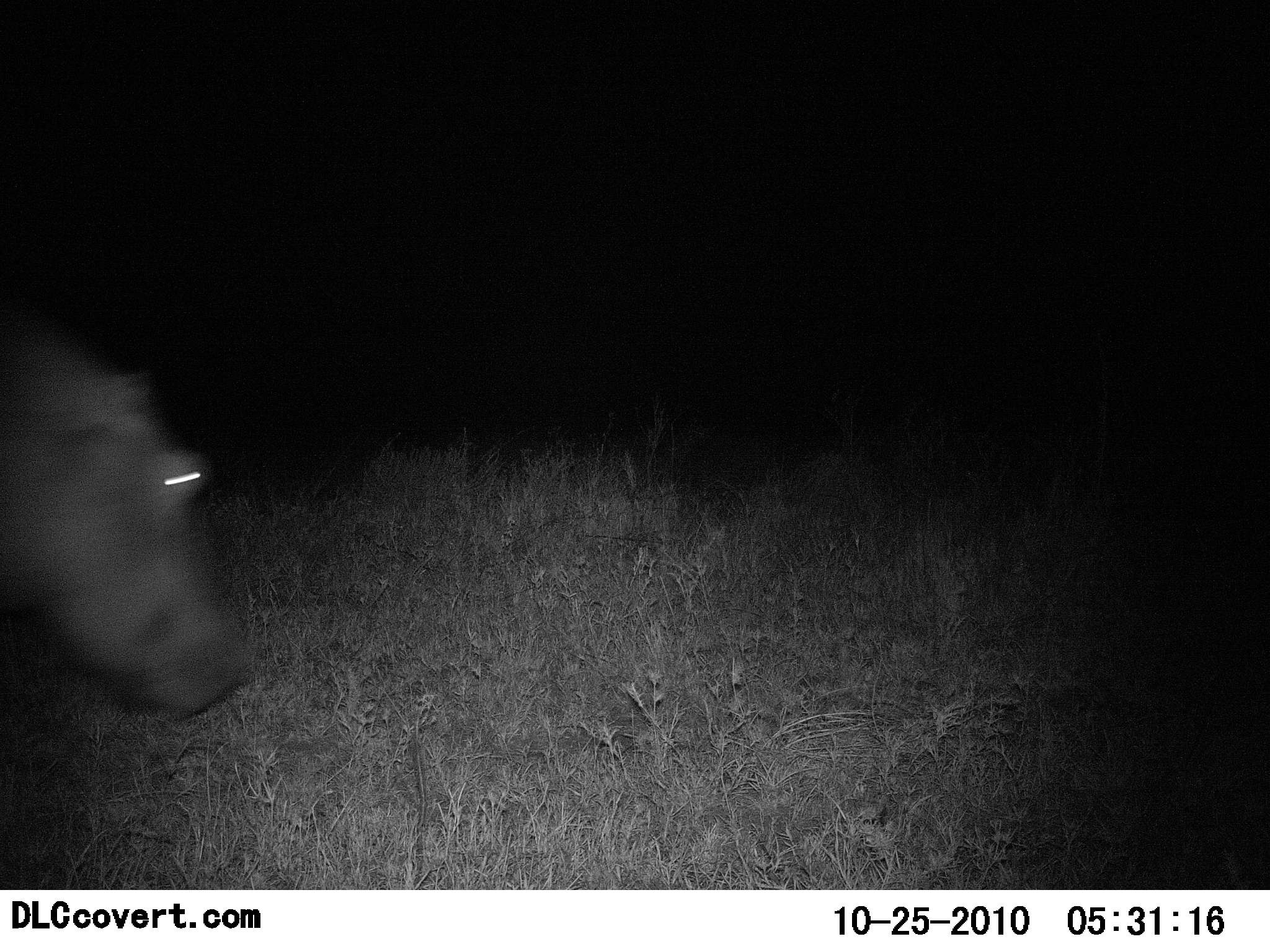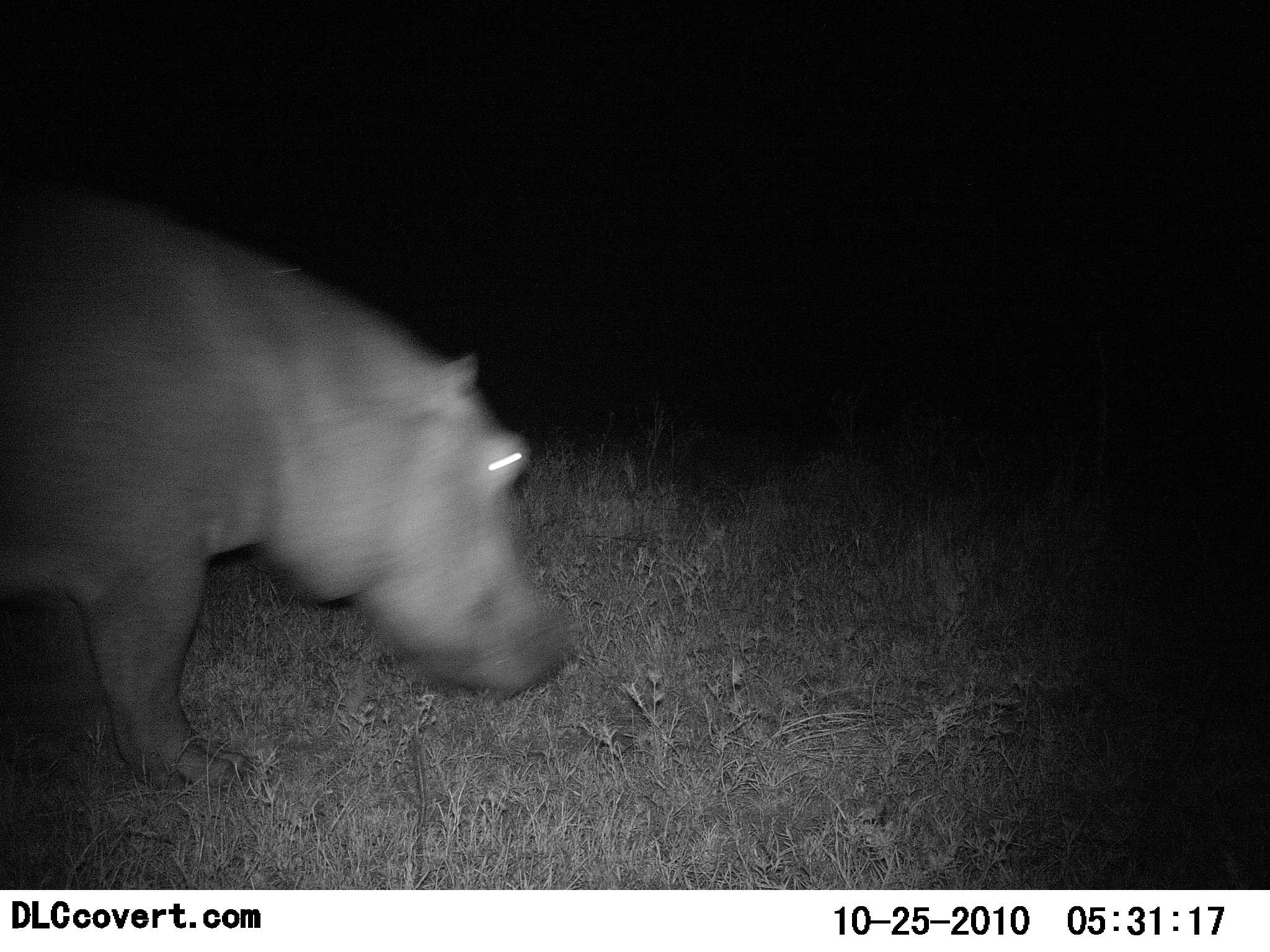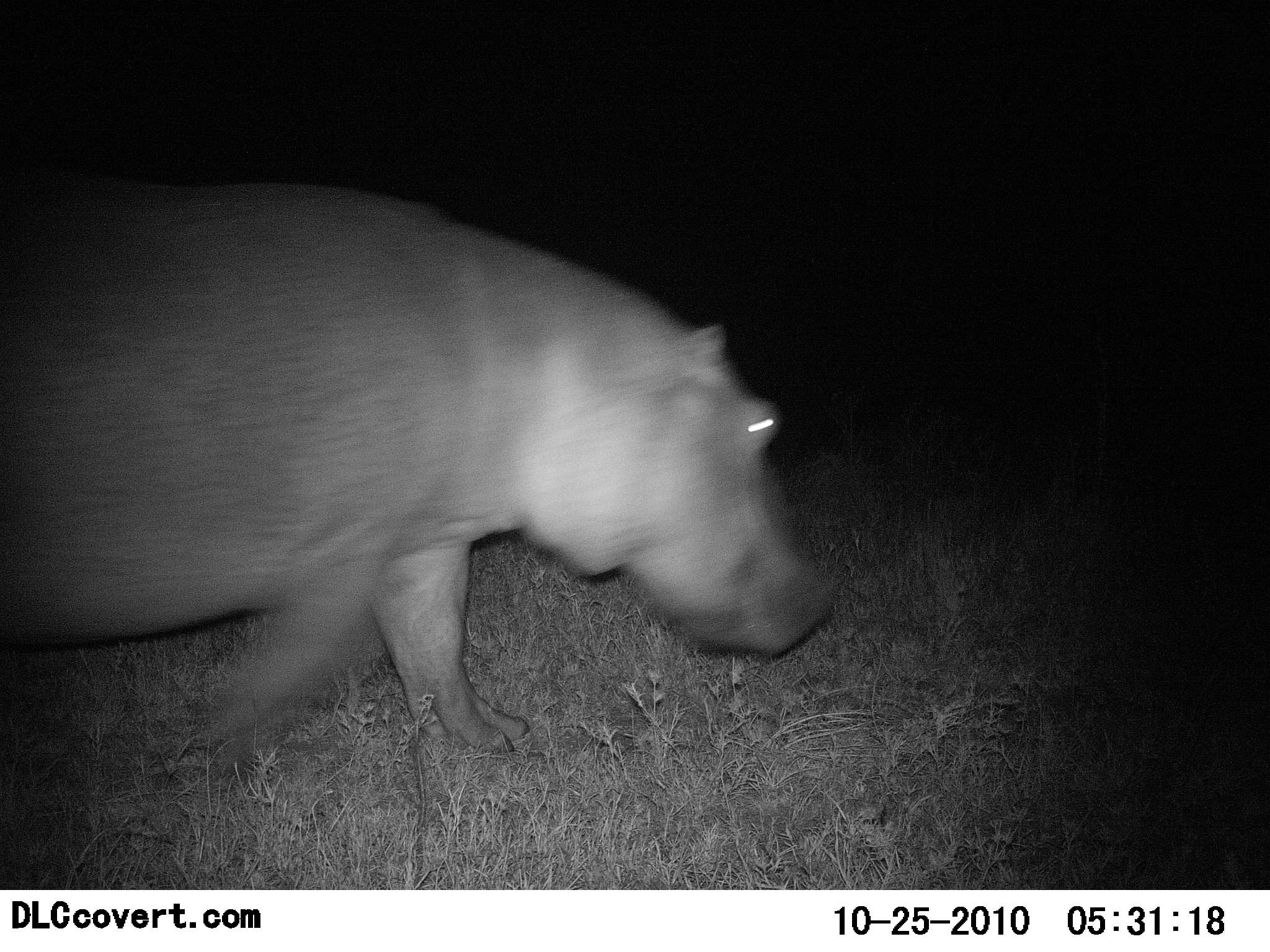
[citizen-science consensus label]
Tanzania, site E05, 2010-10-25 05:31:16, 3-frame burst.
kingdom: Animalia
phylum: Chordata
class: Mammalia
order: Artiodactyla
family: Hippopotamidae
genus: Hippopotamus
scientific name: Hippopotamus amphibius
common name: hippopotamus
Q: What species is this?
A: Hippopotamus (Hippopotamus amphibius).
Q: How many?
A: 1.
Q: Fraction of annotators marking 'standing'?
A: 12%.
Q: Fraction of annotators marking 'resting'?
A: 0%.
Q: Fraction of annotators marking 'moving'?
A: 94%.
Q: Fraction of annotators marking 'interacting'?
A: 0%.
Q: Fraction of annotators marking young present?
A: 0%.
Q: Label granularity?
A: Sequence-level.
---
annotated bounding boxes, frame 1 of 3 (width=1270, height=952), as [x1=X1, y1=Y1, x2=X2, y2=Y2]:
animal: [x1=3, y1=302, x2=255, y2=730]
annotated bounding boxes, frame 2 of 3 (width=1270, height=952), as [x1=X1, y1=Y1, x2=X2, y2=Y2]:
animal: [x1=1, y1=188, x2=578, y2=792]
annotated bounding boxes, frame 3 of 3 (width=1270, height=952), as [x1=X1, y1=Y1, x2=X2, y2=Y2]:
animal: [x1=3, y1=143, x2=837, y2=771]